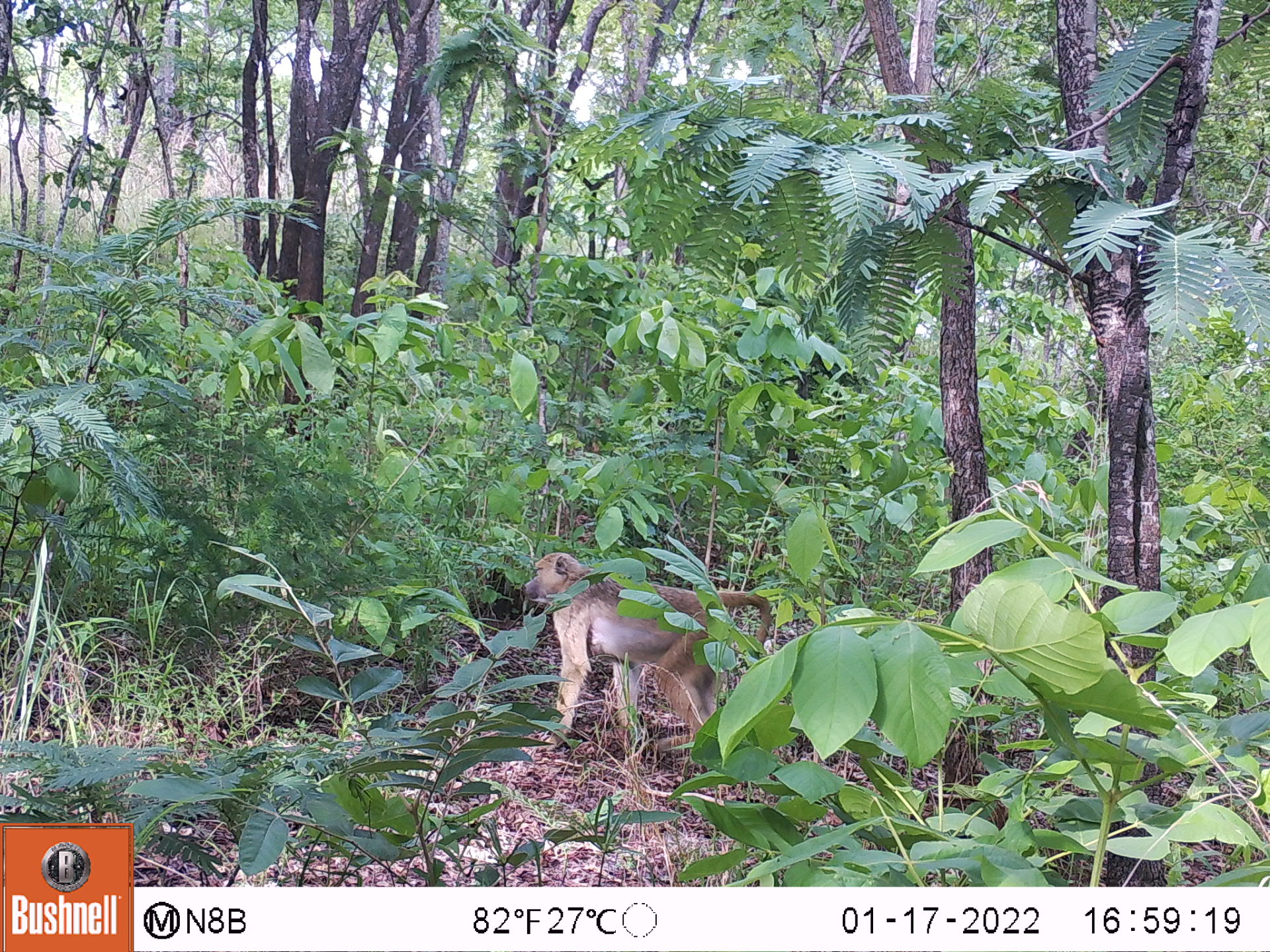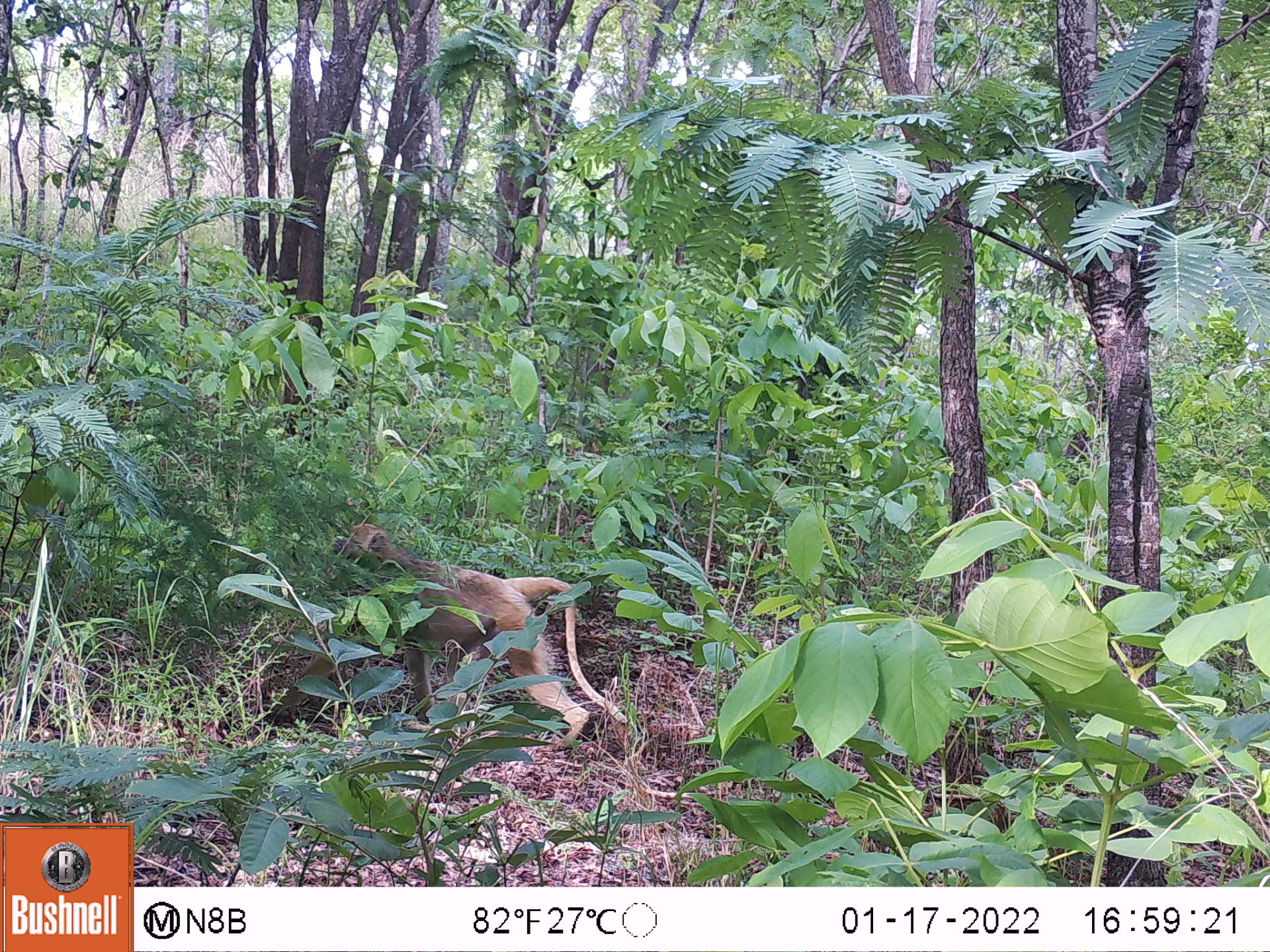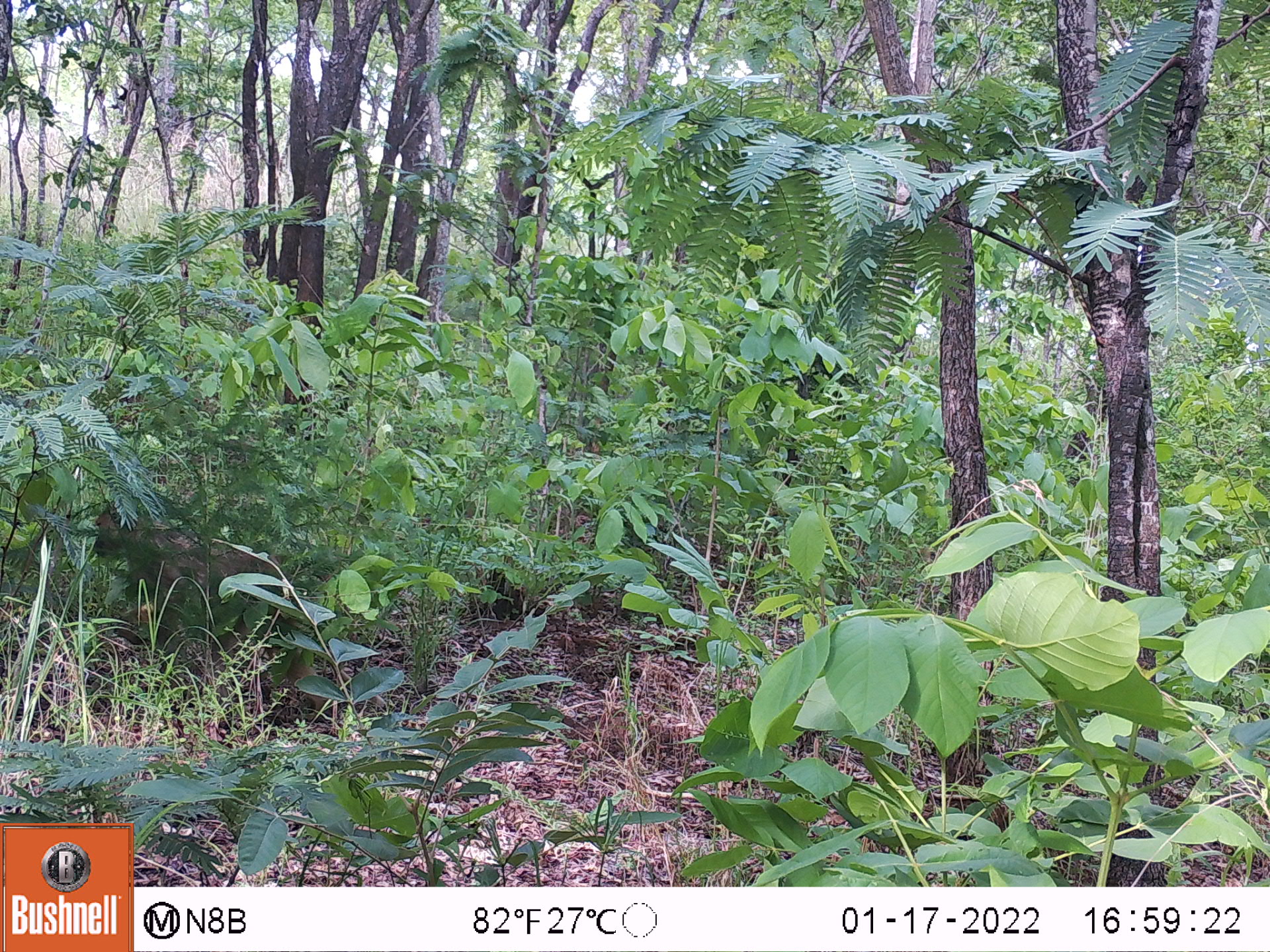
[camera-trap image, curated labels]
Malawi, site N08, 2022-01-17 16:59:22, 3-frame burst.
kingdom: Animalia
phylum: Chordata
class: Mammalia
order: Primates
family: Cercopithecidae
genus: Papio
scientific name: Papio cynocephalus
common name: yellow baboon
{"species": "yellow baboon (Papio cynocephalus)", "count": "1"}